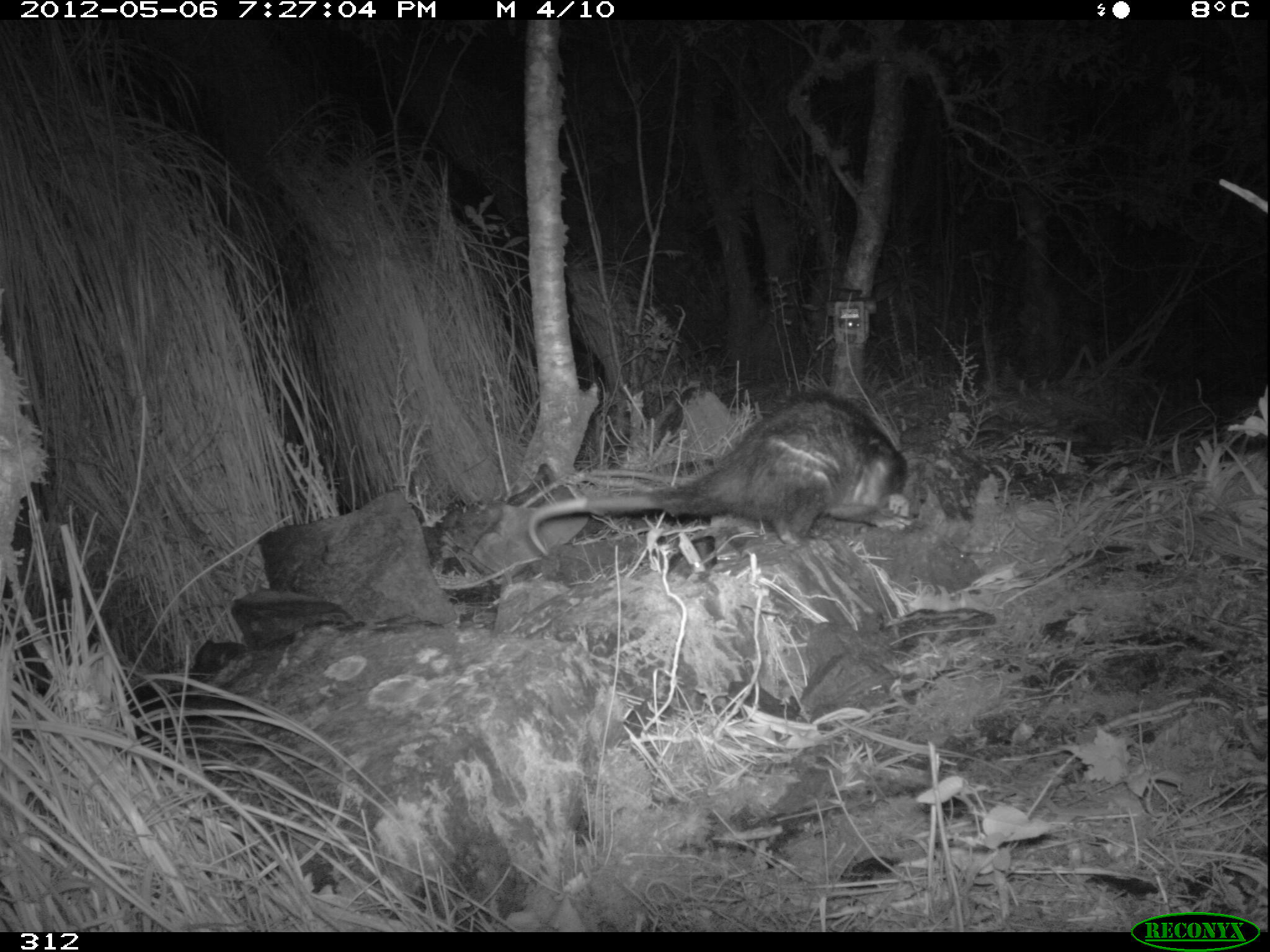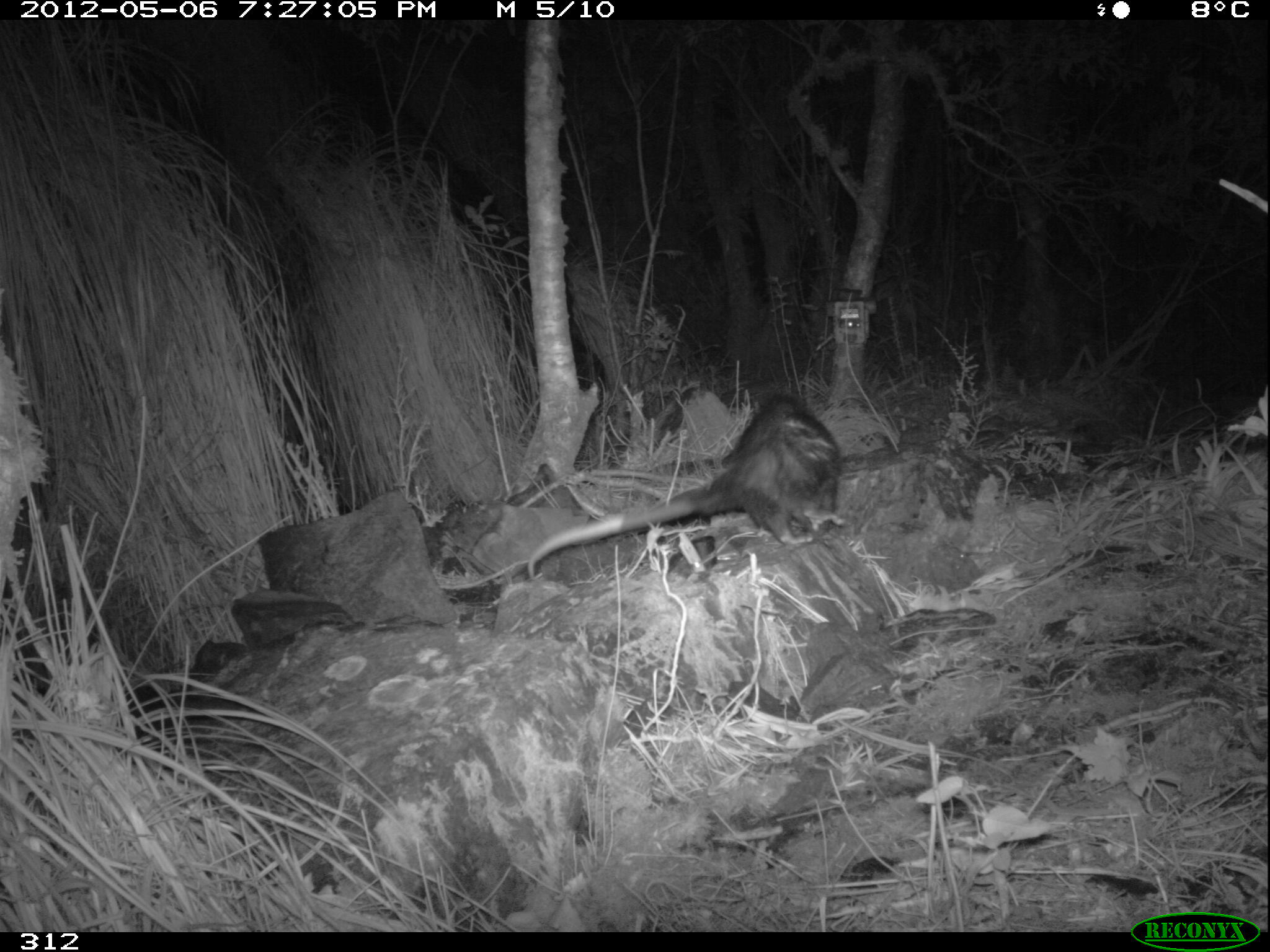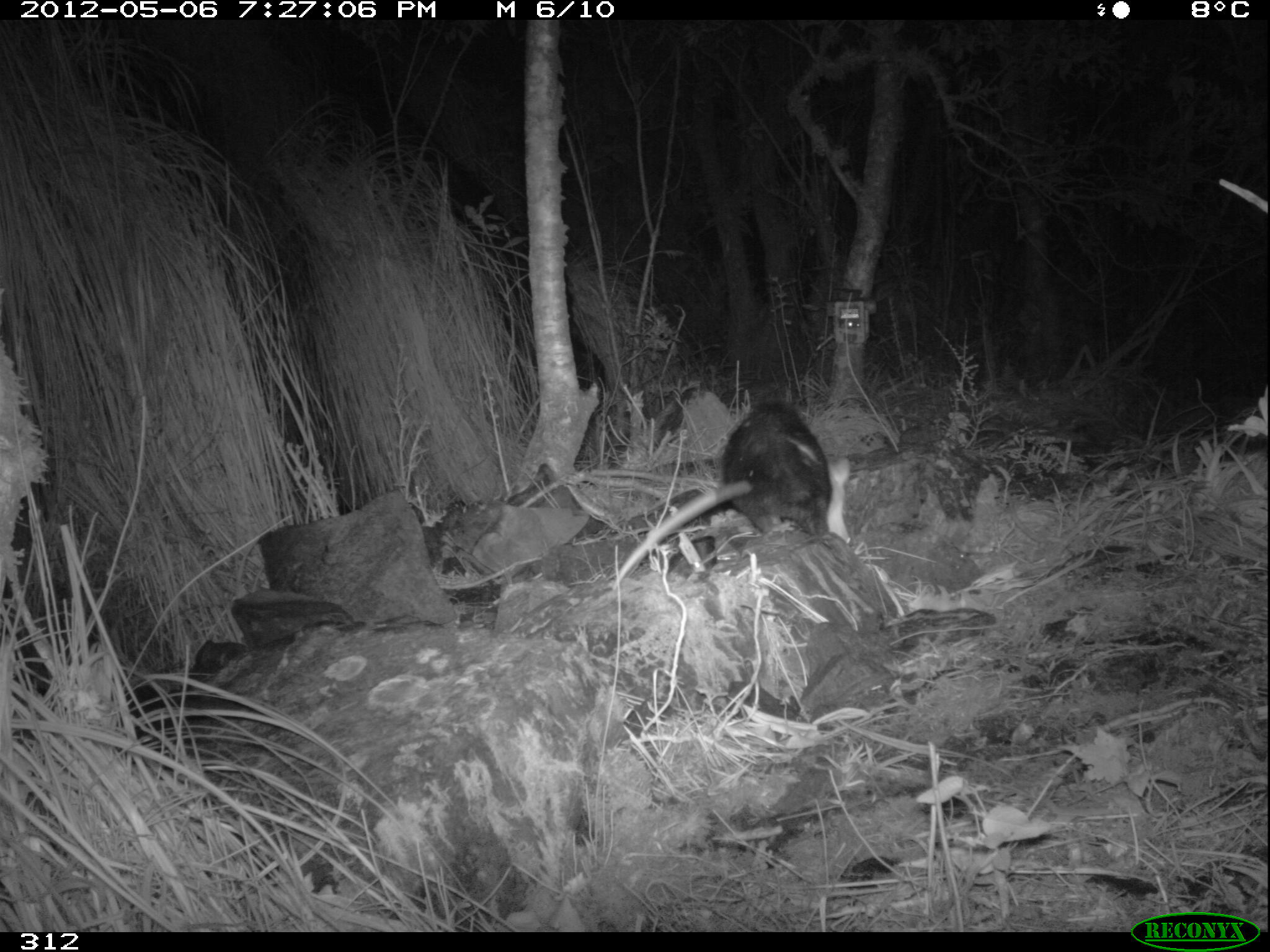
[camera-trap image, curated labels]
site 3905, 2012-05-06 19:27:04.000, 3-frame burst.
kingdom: Animalia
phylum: Chordata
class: Mammalia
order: Didelphimorphia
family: Didelphidae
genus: Didelphis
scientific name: Didelphis pernigra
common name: andean white-eared opossum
Didelphis pernigra (andean white-eared opossum).